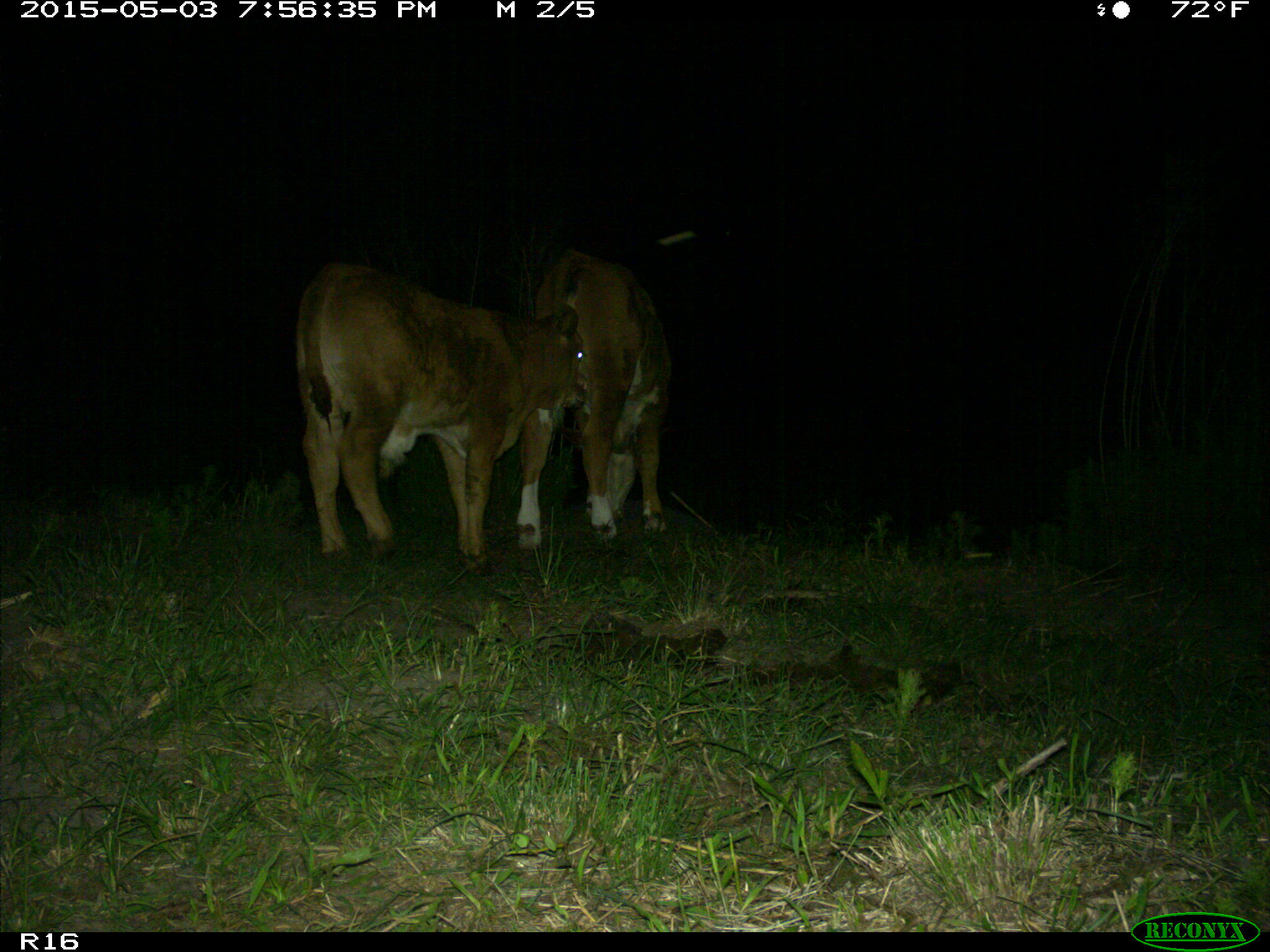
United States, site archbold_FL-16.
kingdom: Animalia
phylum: Chordata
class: Mammalia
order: Artiodactyla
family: Bovidae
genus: Bos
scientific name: Bos taurus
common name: domestic cow